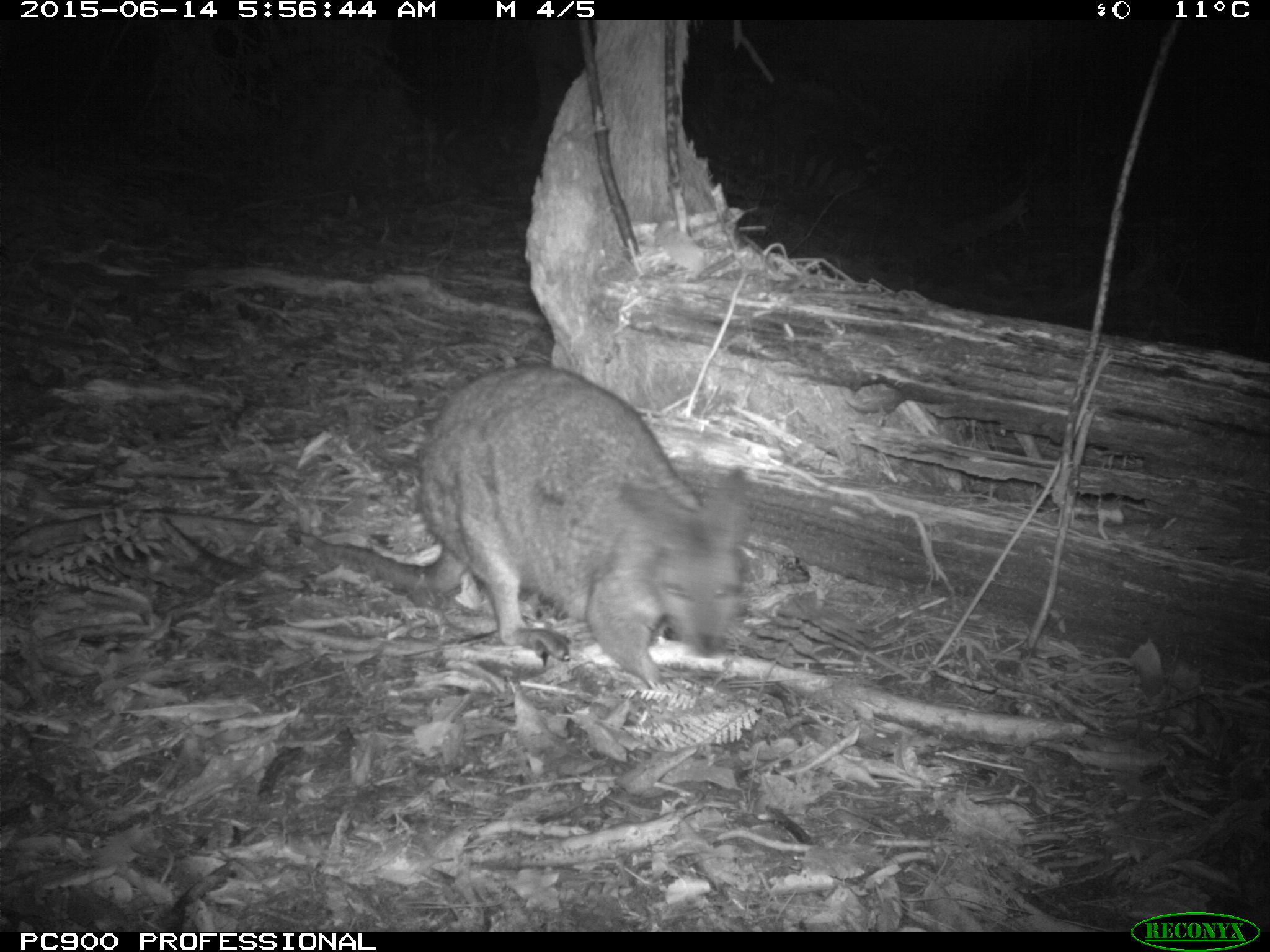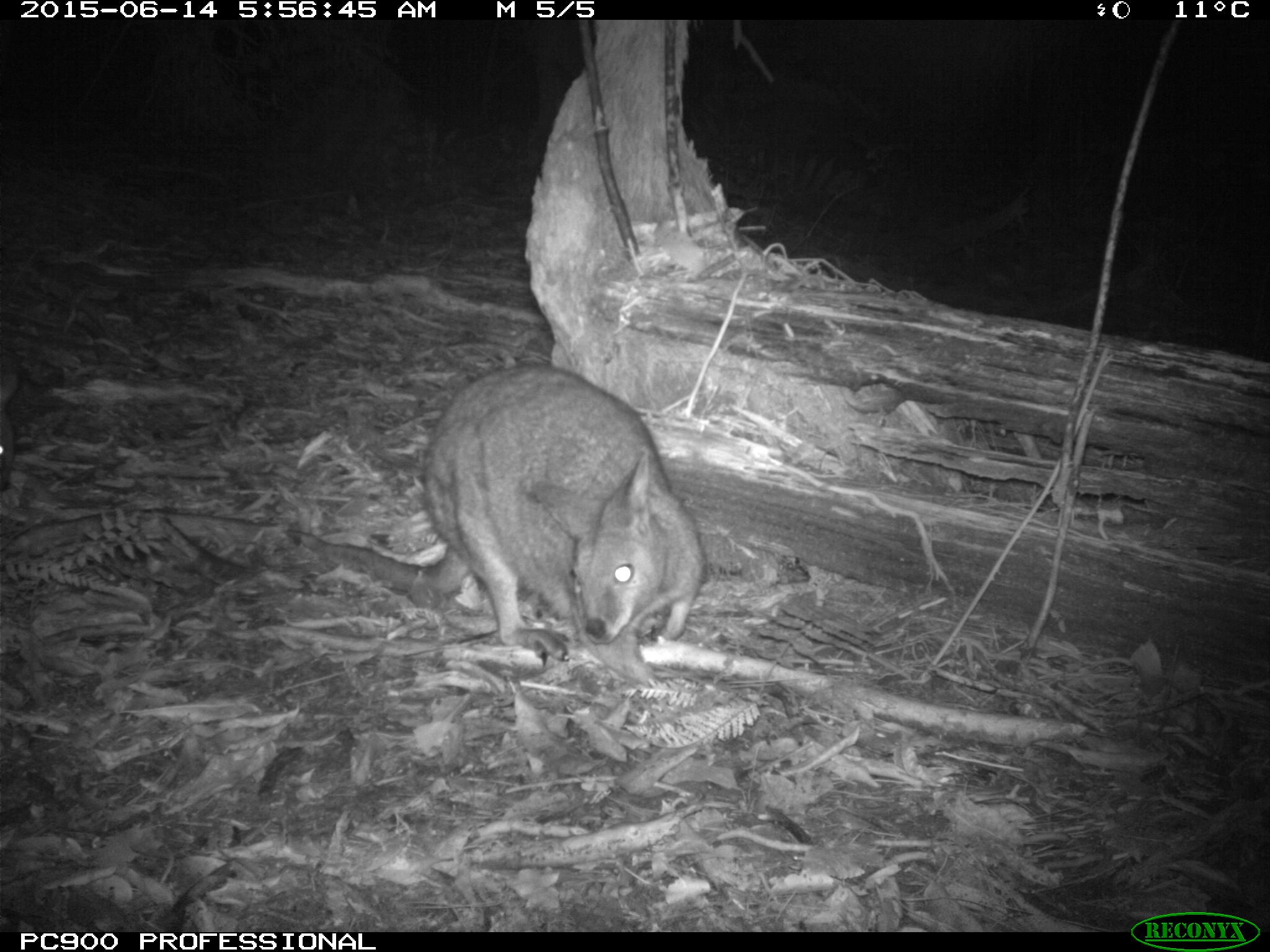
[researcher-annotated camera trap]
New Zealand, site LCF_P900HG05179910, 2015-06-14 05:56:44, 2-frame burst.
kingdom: Animalia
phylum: Chordata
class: Mammalia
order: Diprotodontia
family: Macropodidae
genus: Notamacropus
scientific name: Notamacropus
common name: wallaby